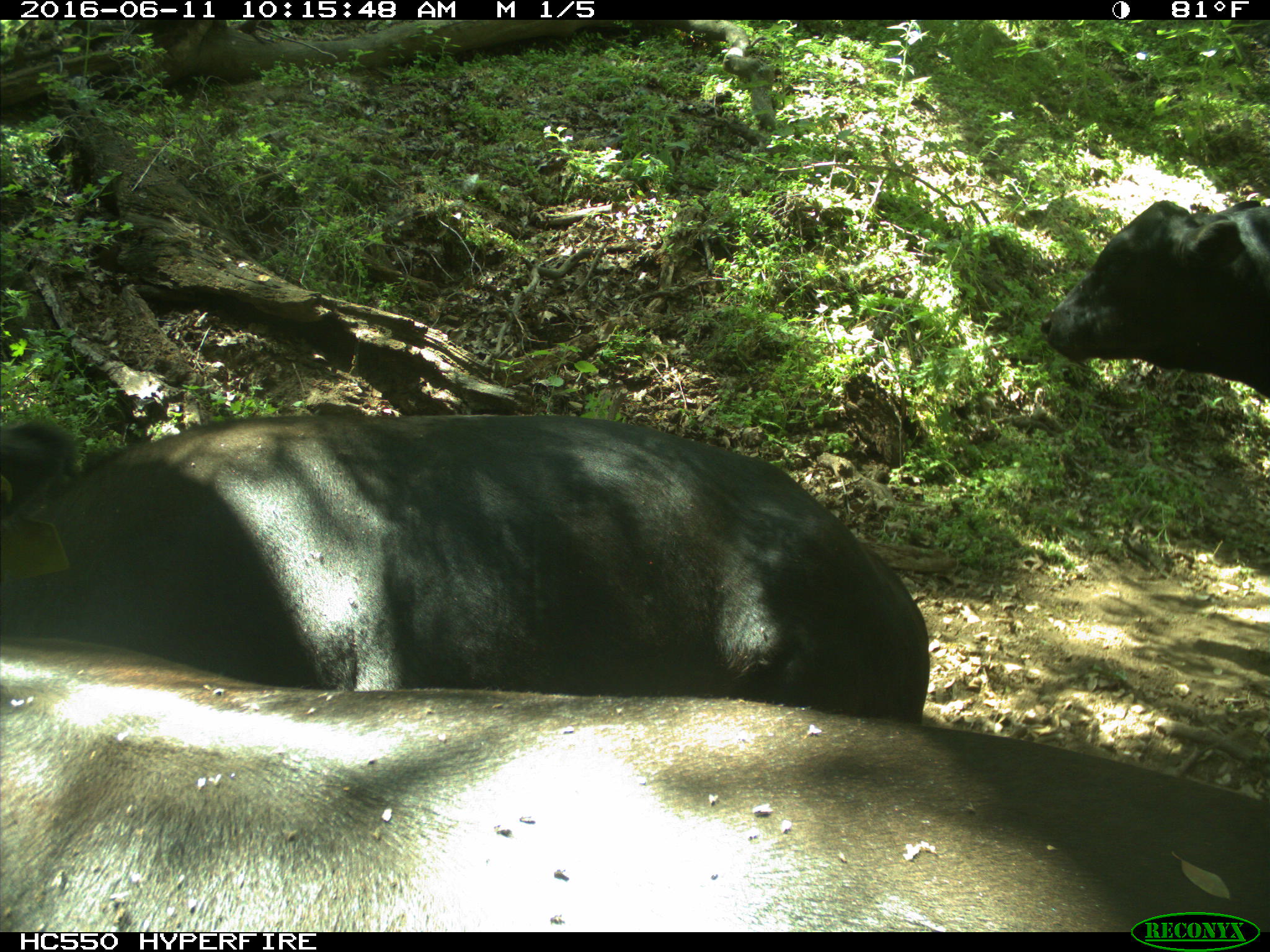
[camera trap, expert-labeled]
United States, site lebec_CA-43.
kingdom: Animalia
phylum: Chordata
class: Mammalia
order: Artiodactyla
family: Bovidae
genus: Bos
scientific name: Bos taurus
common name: domestic cow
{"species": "Bos taurus (domestic cow)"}